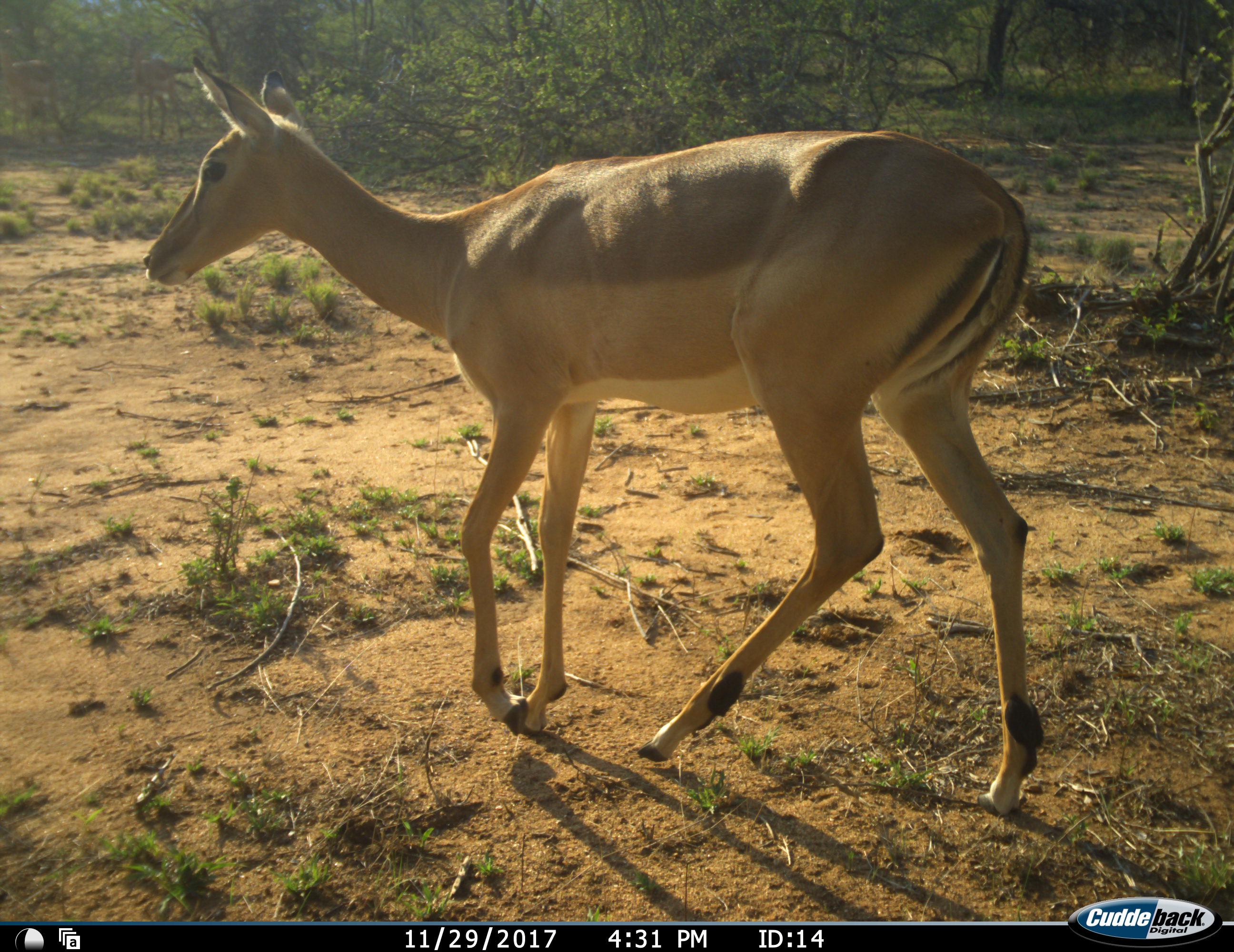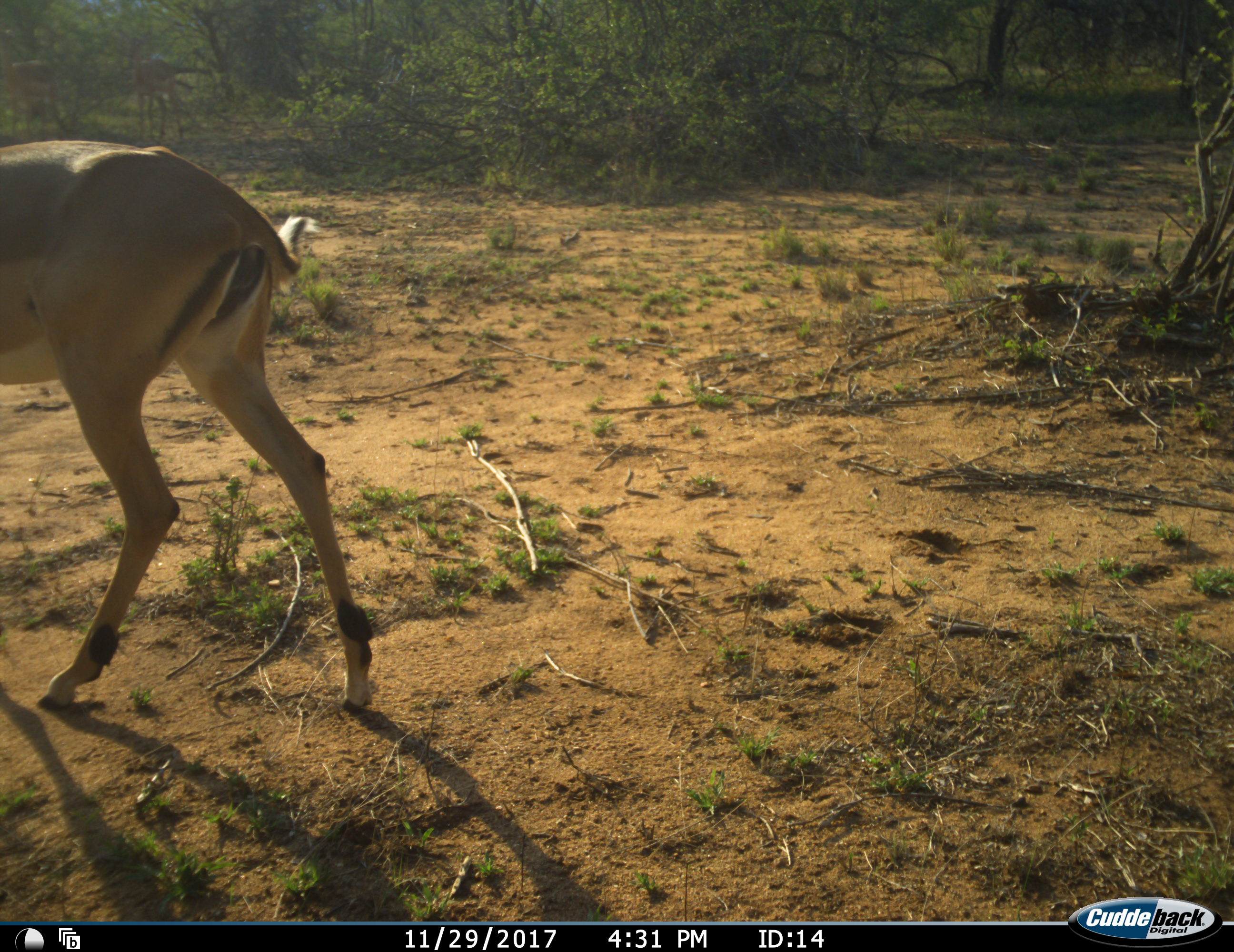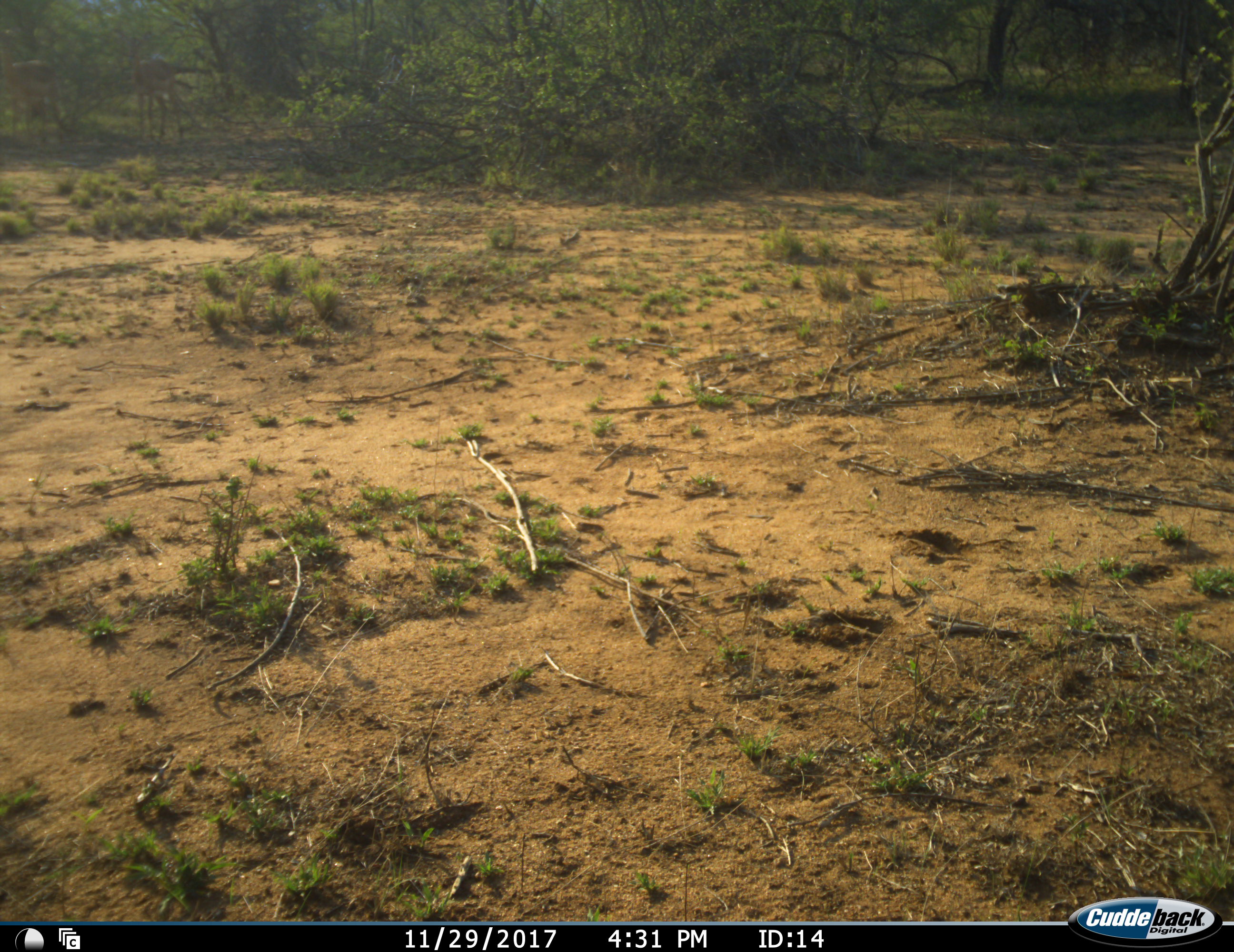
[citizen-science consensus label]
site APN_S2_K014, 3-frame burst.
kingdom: Animalia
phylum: Chordata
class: Mammalia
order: Artiodactyla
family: Bovidae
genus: Aepyceros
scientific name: Aepyceros melampus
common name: impala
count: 1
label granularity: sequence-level